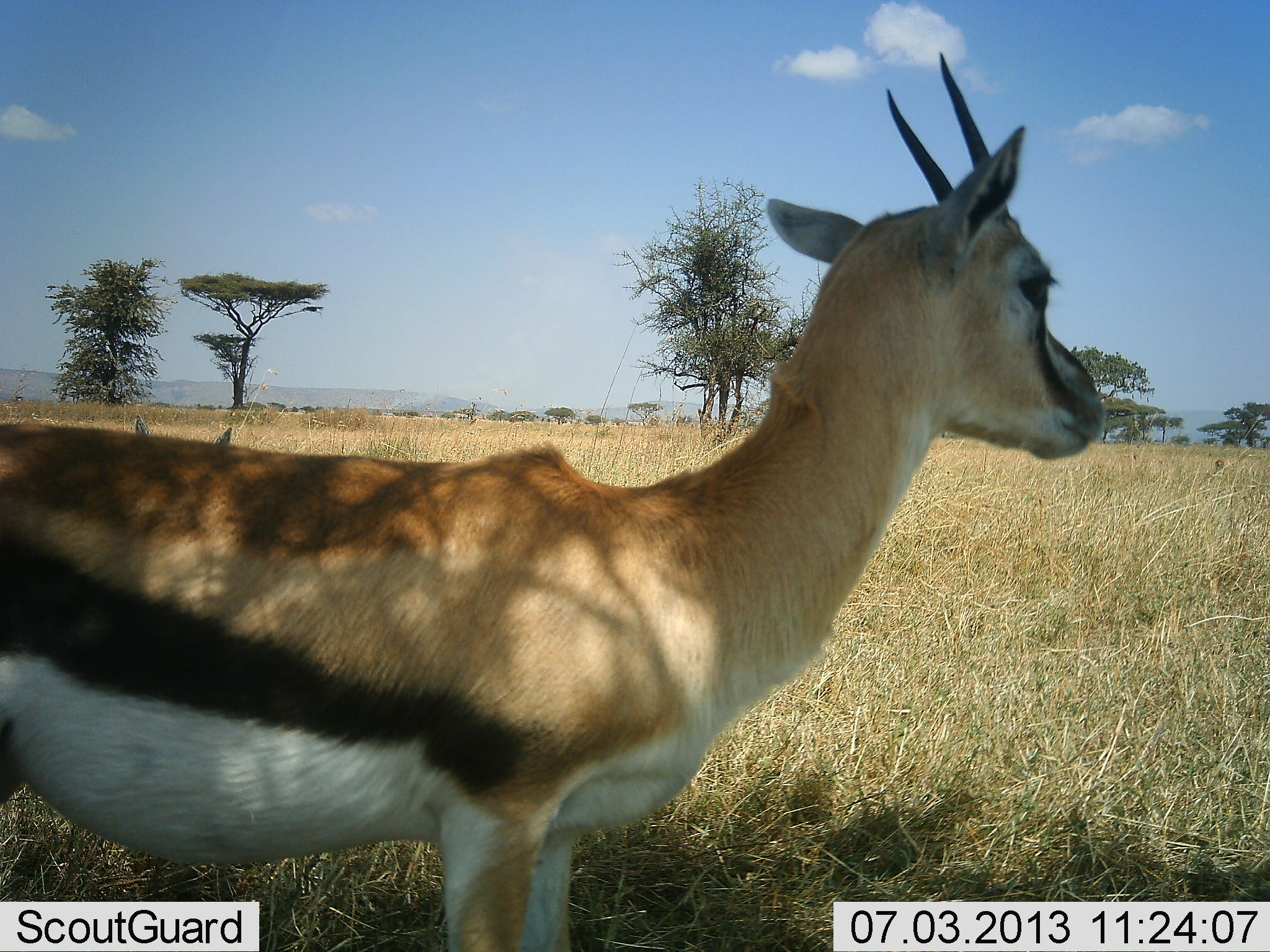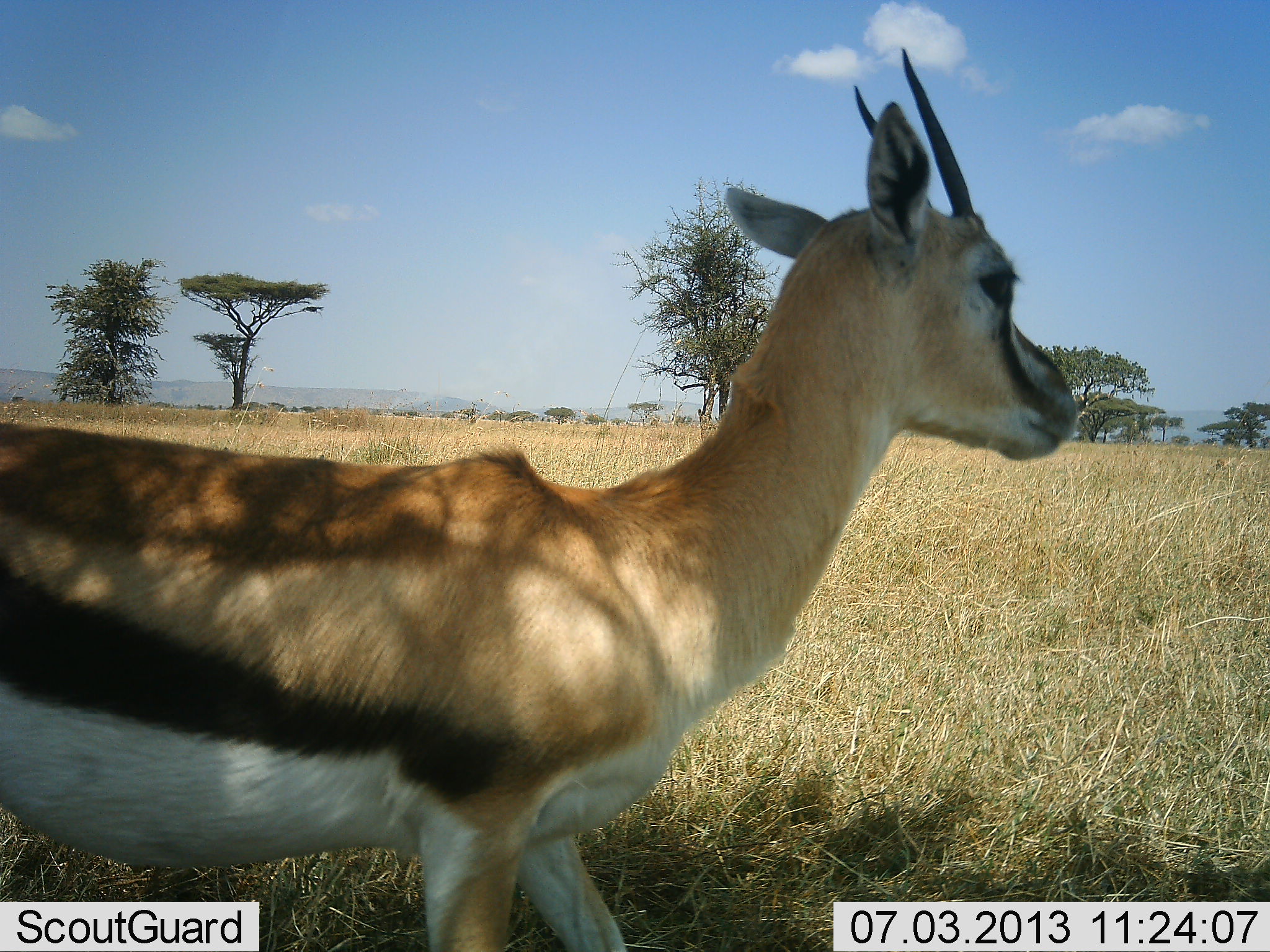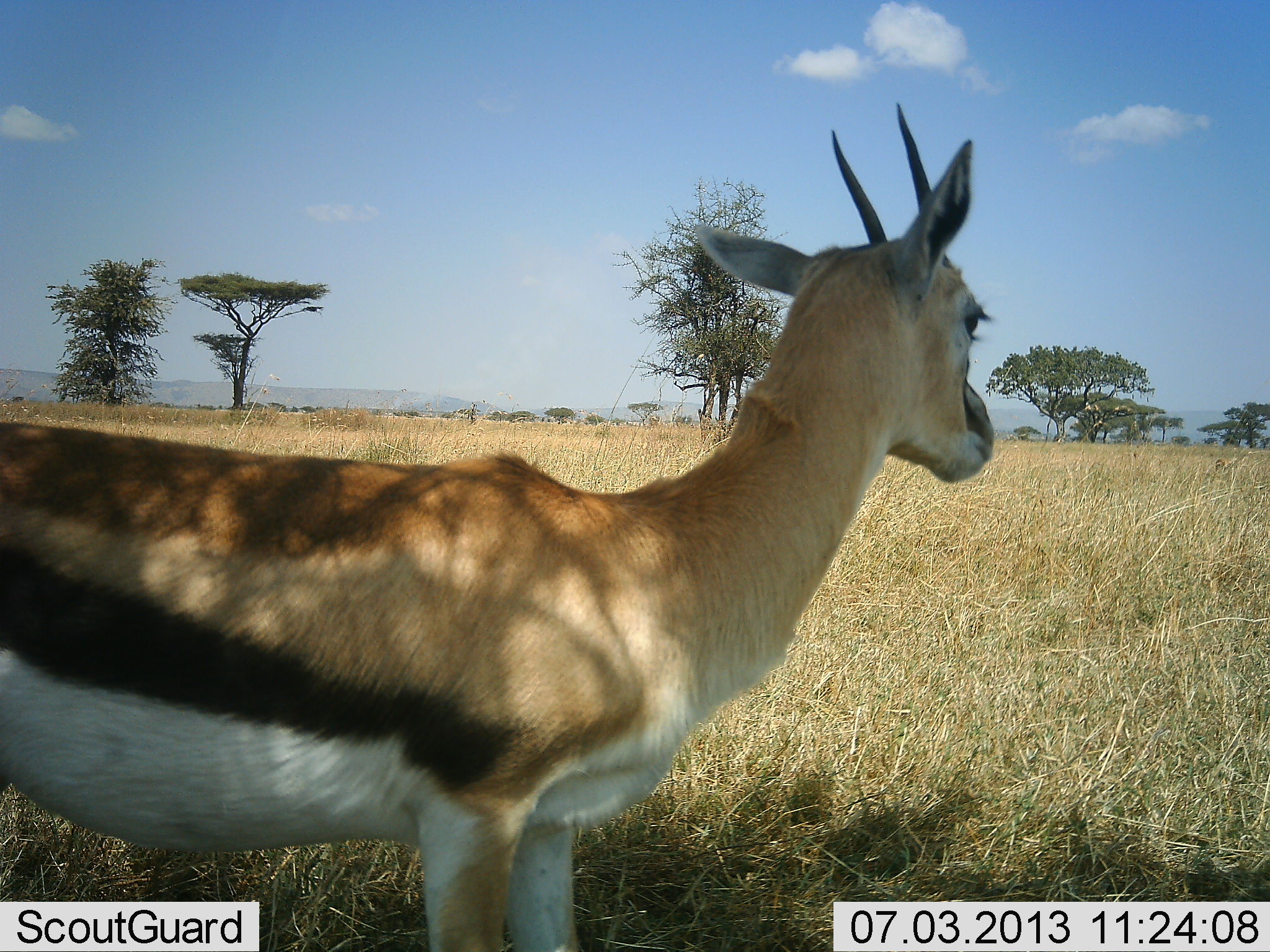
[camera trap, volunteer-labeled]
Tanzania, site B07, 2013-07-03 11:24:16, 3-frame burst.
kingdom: Animalia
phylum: Chordata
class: Mammalia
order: Artiodactyla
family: Bovidae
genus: Eudorcas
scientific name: Eudorcas thomsonii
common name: thomson's gazelle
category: gazellethomsons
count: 1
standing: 100%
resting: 5%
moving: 5%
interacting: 0%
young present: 5%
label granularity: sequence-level